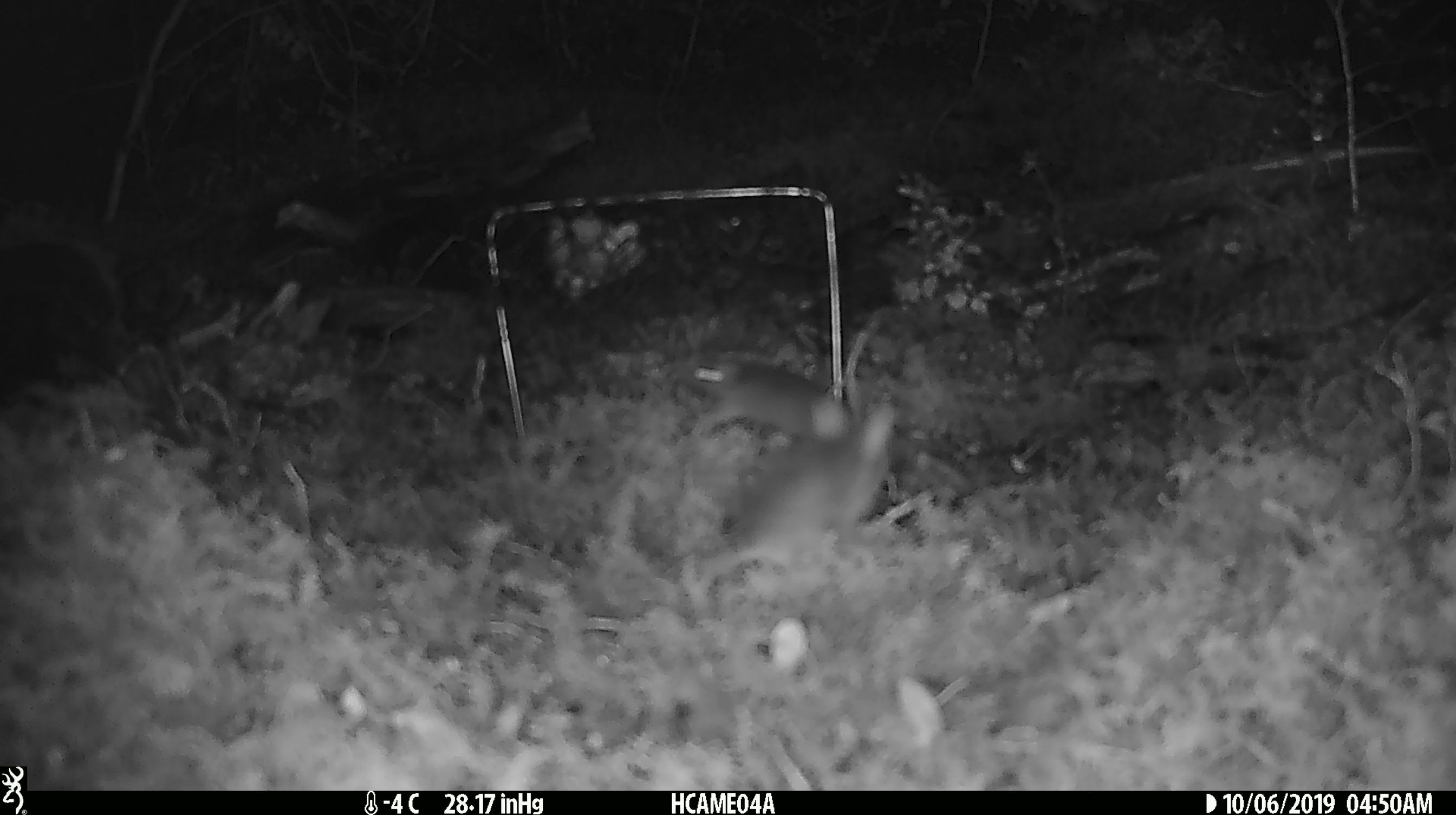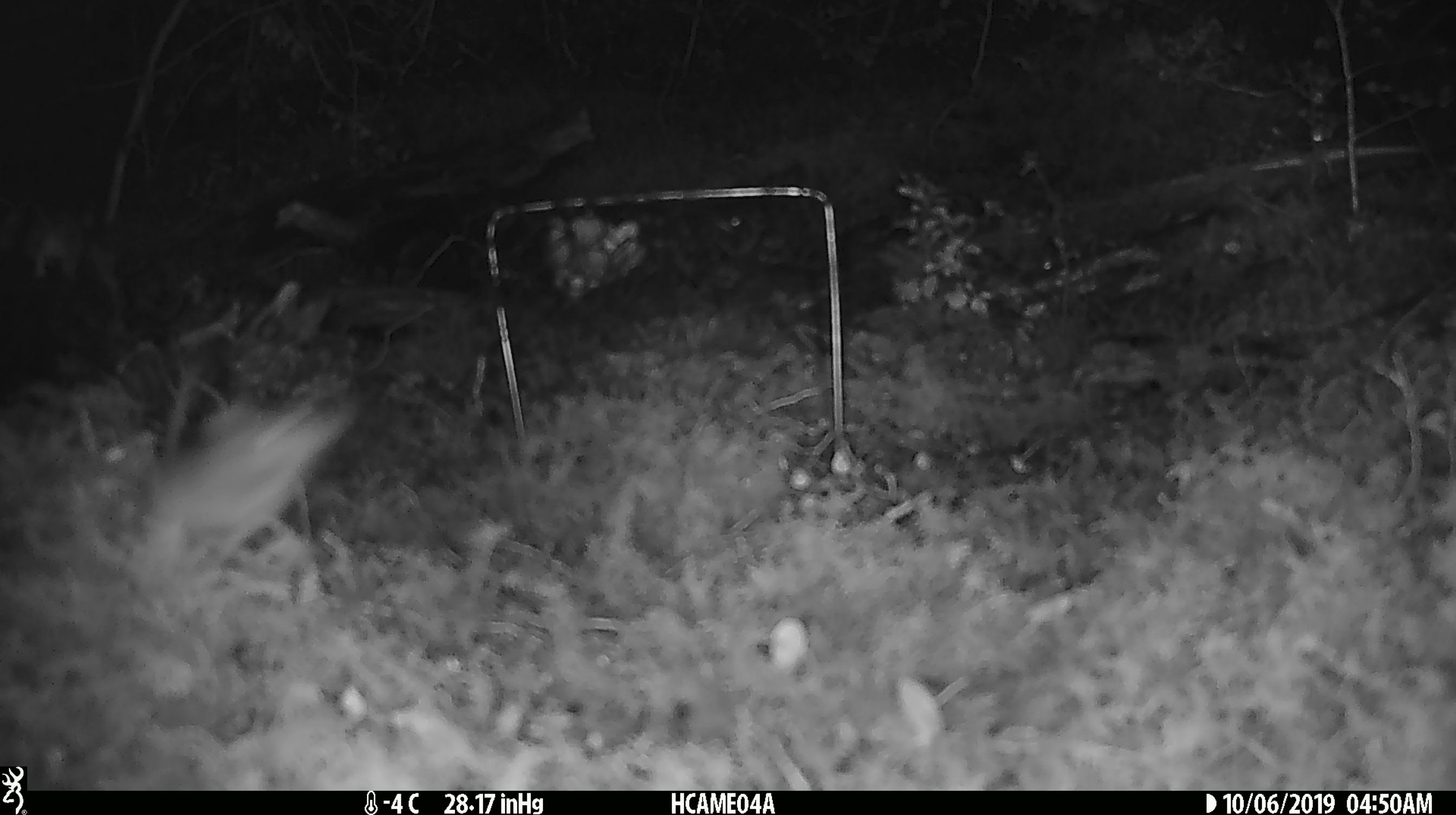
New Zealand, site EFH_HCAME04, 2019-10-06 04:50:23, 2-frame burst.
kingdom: Animalia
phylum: Chordata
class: Mammalia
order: Rodentia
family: Muridae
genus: Mus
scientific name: Mus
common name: mouse